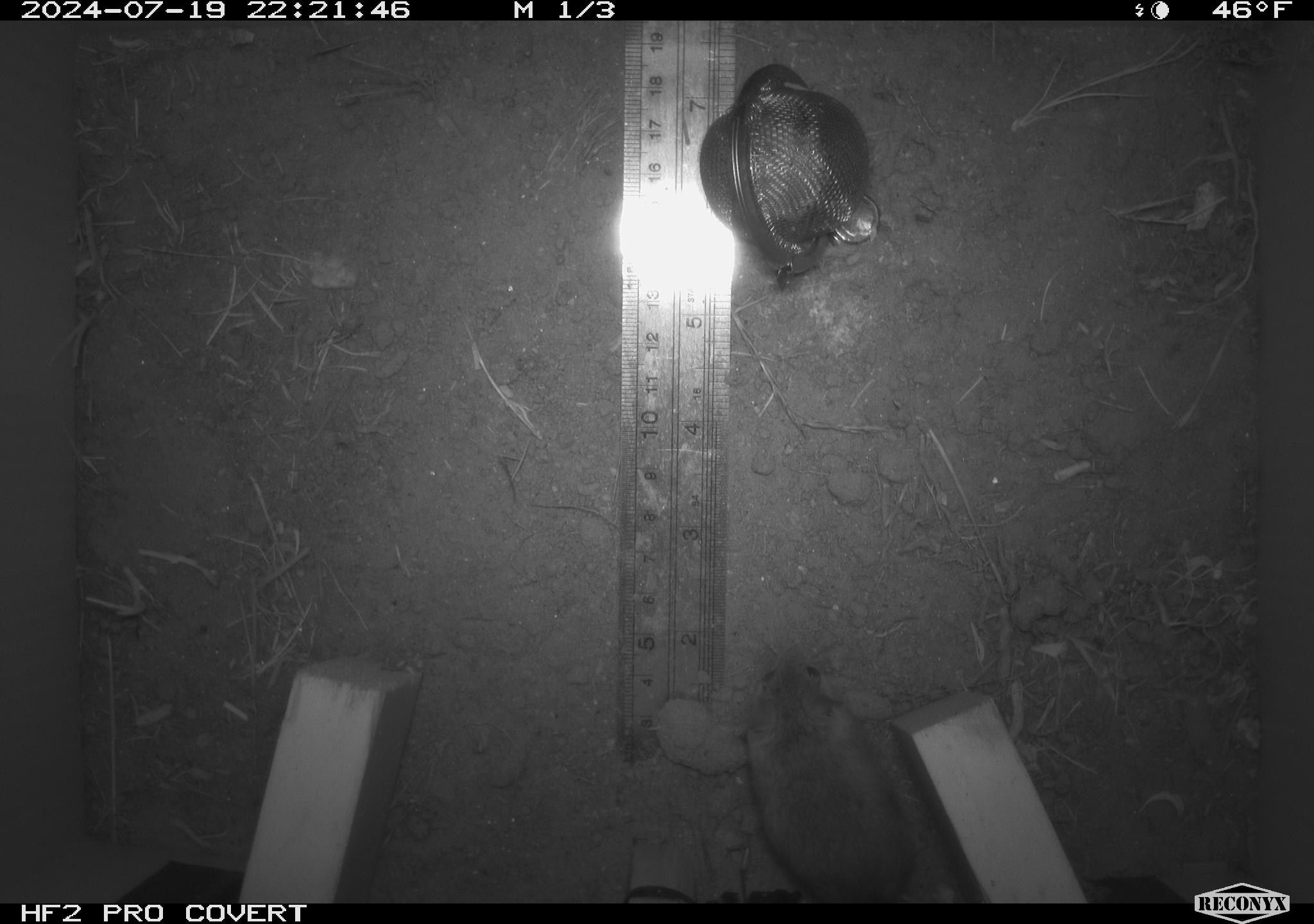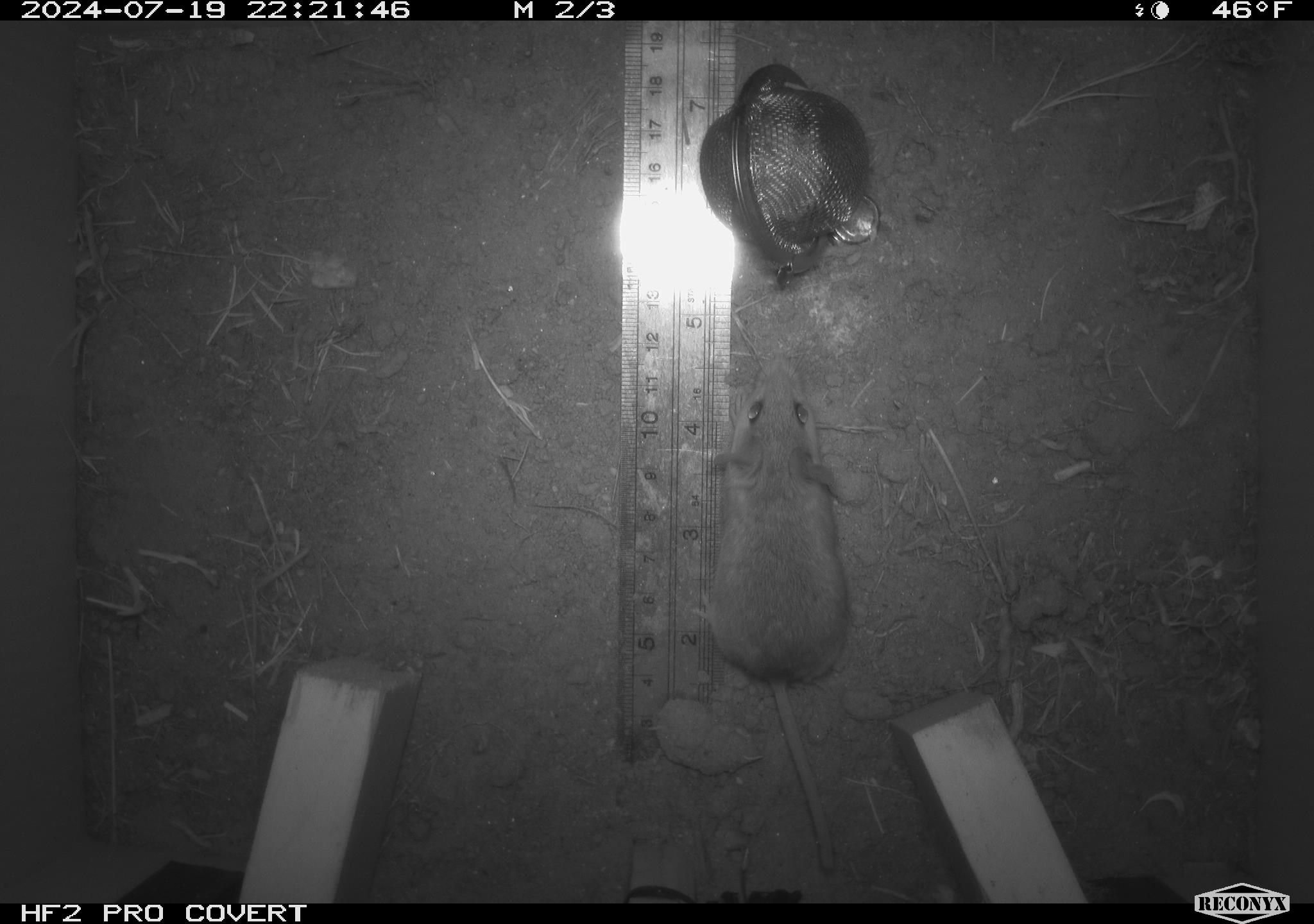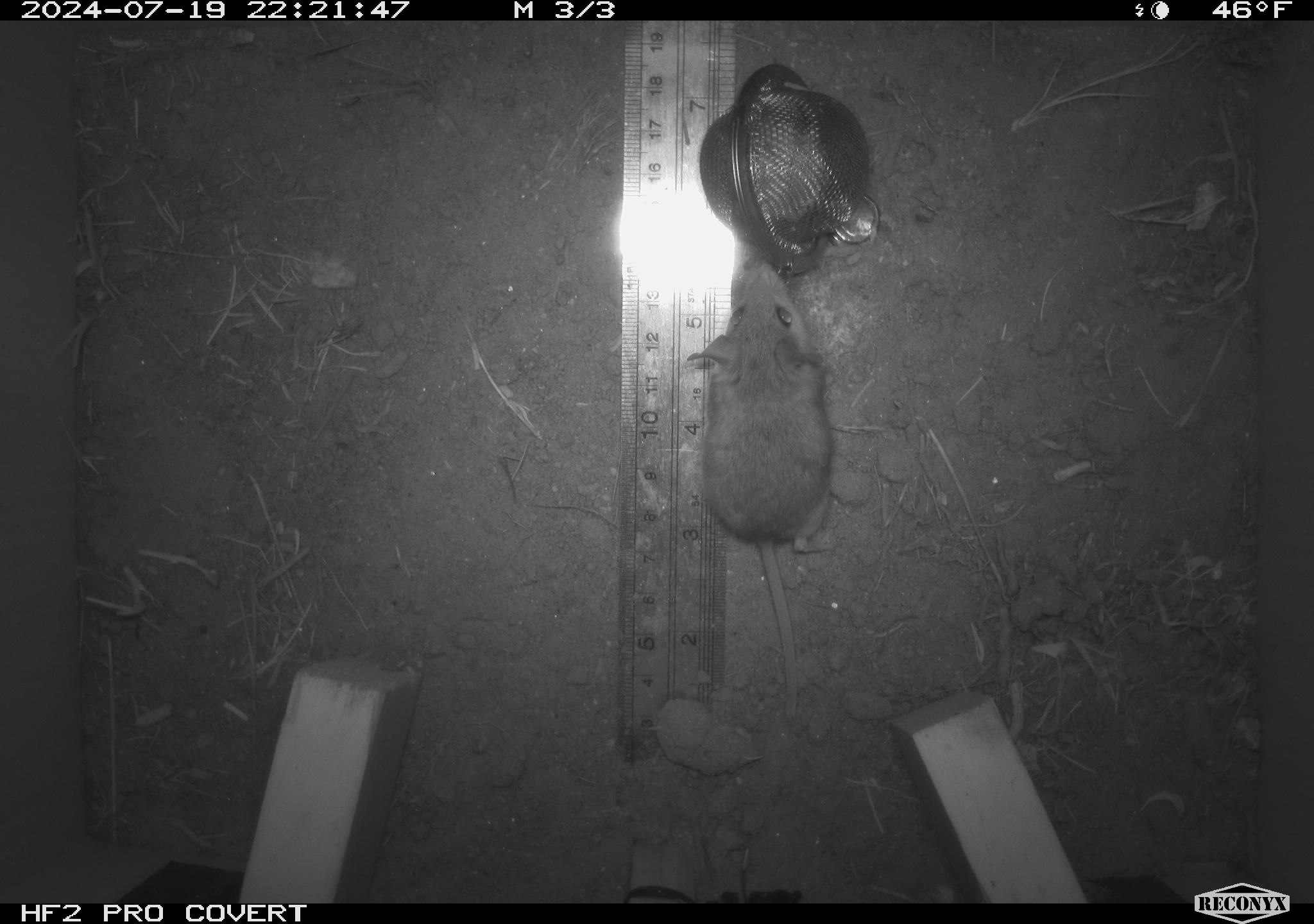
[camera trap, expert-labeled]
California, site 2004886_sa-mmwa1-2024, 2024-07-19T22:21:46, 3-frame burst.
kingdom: Animalia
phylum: Chordata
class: Mammalia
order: Rodentia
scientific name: Rodentia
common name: mouse species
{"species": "mouse species (Rodentia)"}